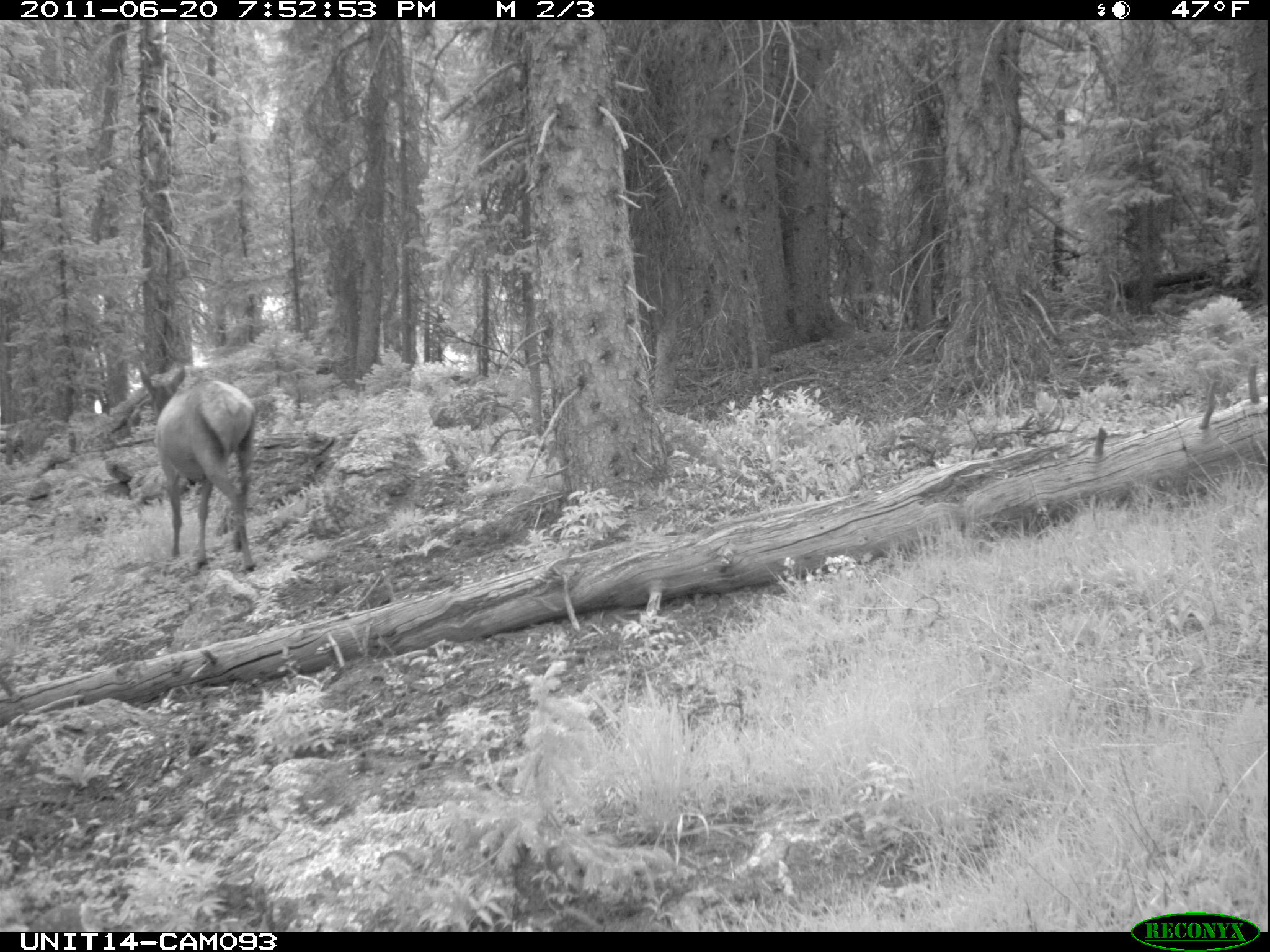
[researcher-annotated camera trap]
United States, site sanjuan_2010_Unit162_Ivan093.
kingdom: Animalia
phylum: Chordata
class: Mammalia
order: Artiodactyla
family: Cervidae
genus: Cervus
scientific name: Cervus elaphus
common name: red deer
Cervus elaphus (red deer).